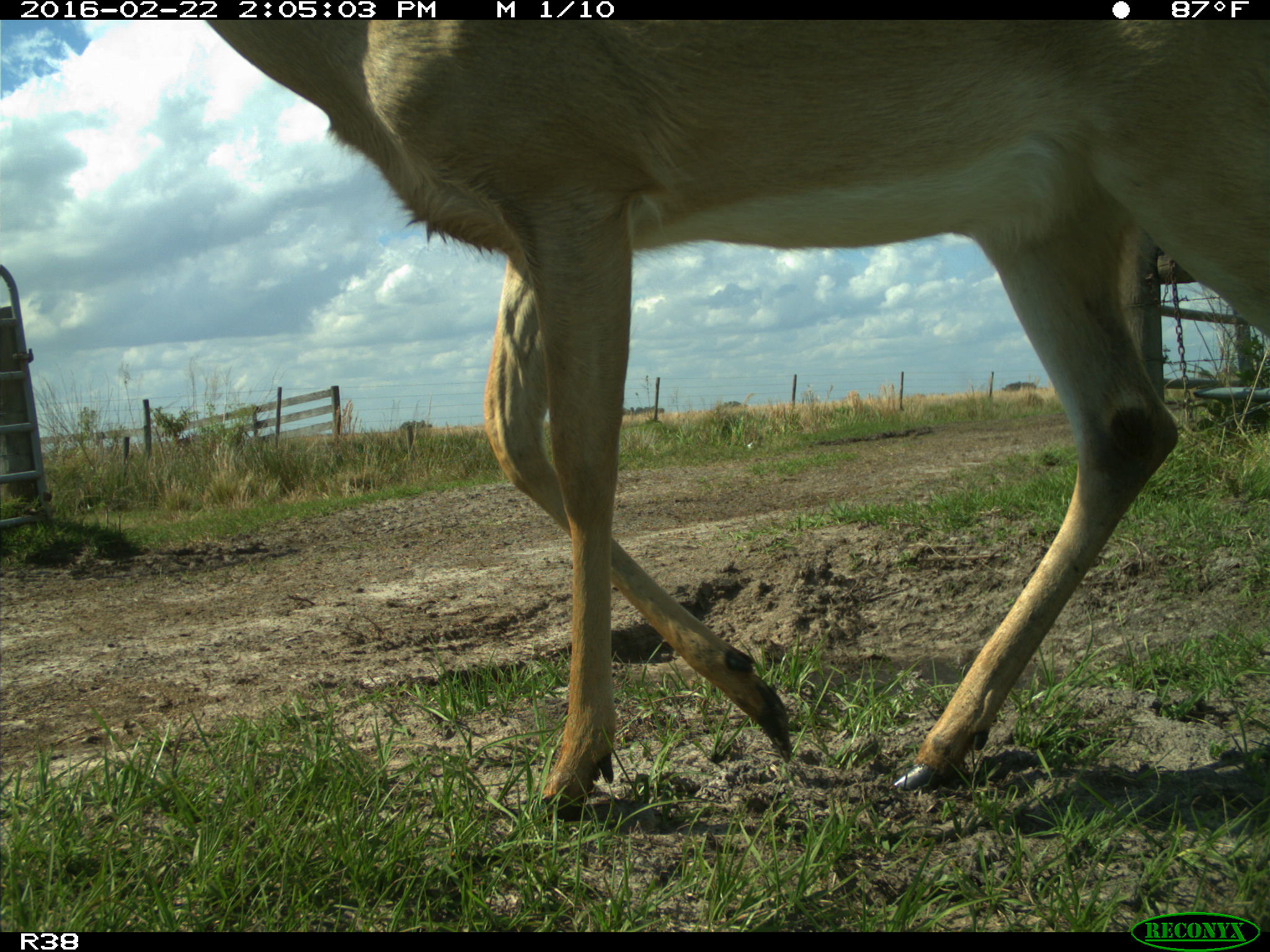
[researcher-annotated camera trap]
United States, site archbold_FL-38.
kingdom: Animalia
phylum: Chordata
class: Mammalia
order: Artiodactyla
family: Cervidae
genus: Odocoileus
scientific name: Odocoileus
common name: deer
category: unidentified deer